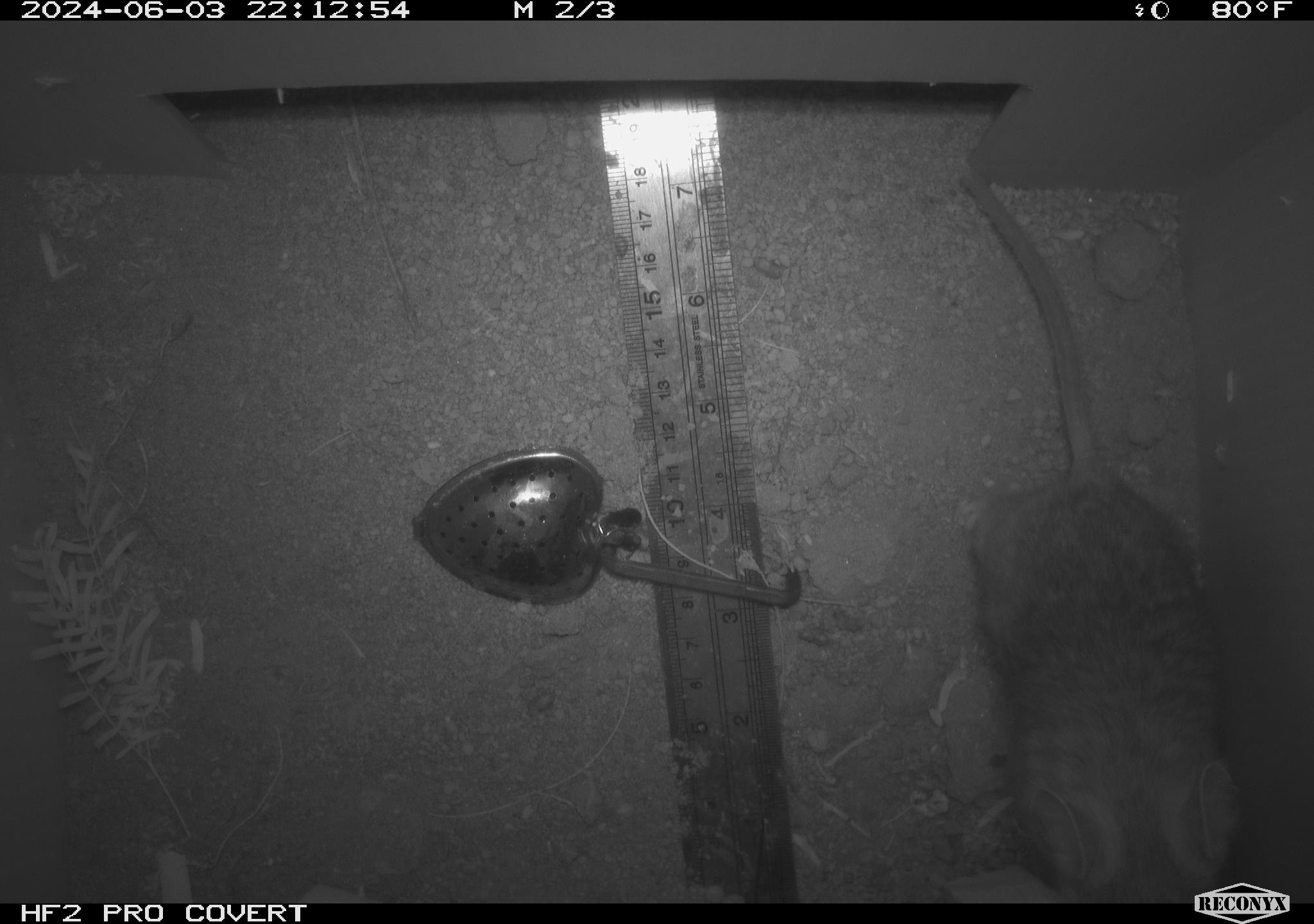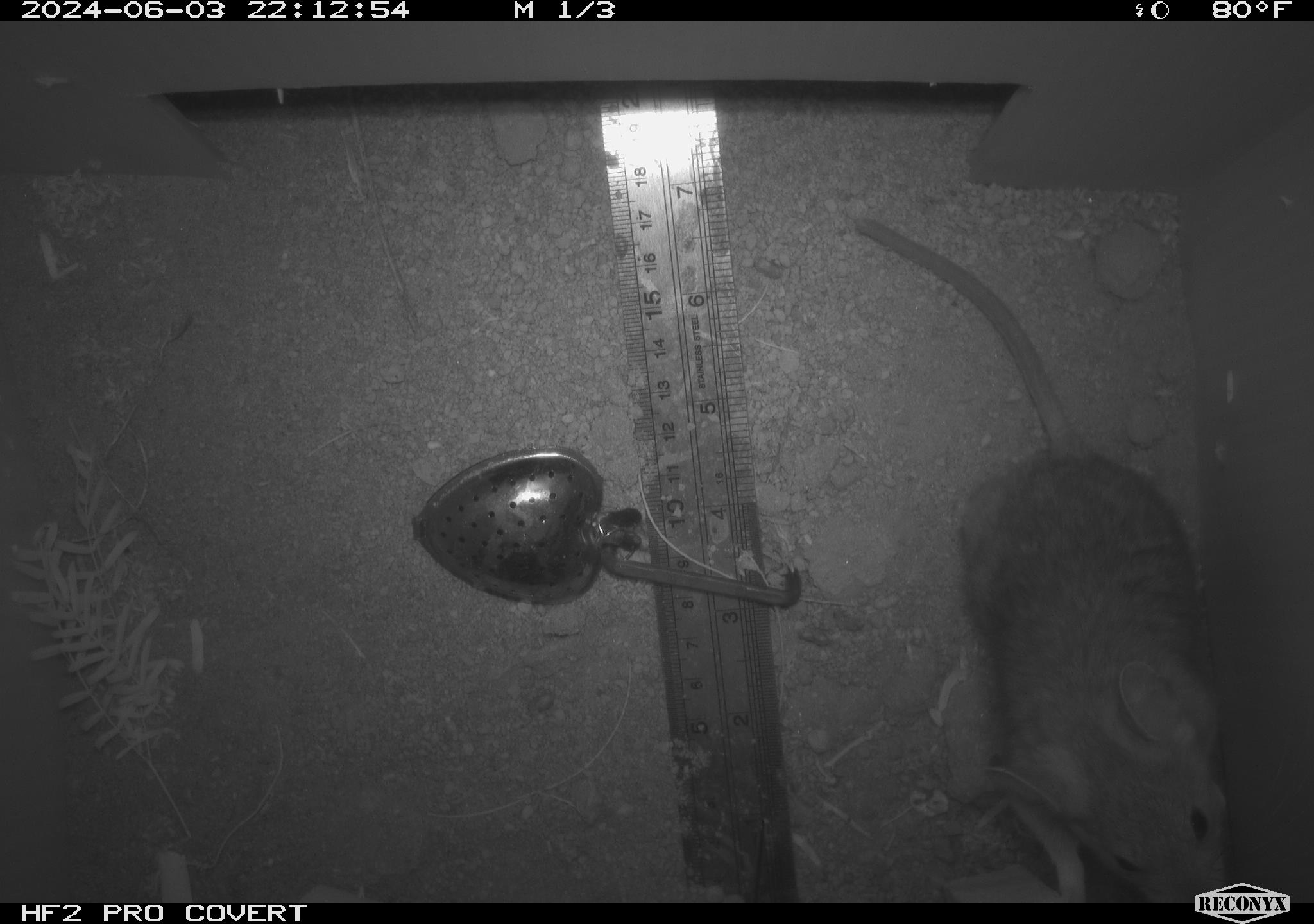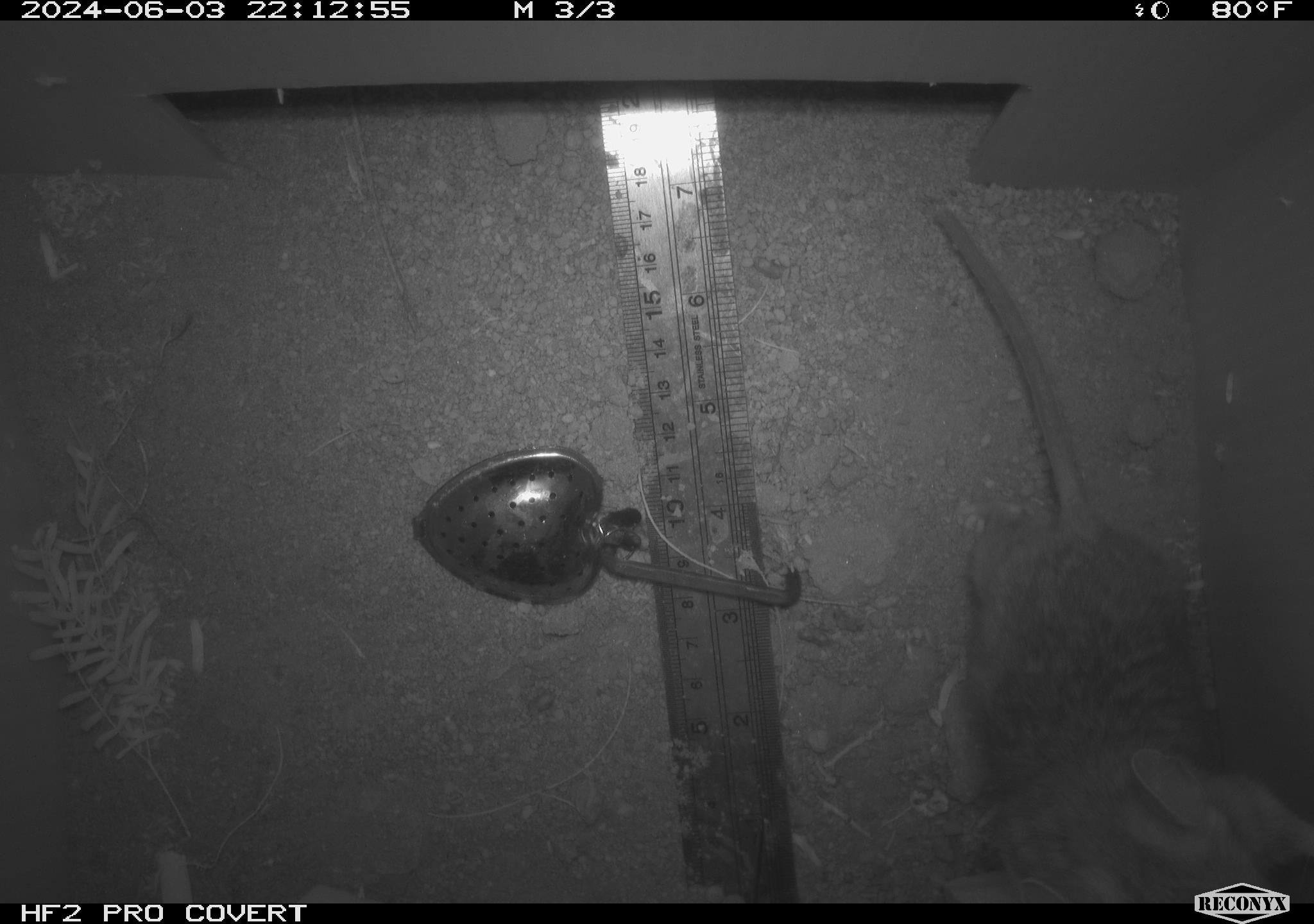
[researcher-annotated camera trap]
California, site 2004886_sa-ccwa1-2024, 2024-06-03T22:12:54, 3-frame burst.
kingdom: Animalia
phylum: Chordata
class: Mammalia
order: Rodentia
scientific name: Rodentia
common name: woodrat or rat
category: woodrat or rat species